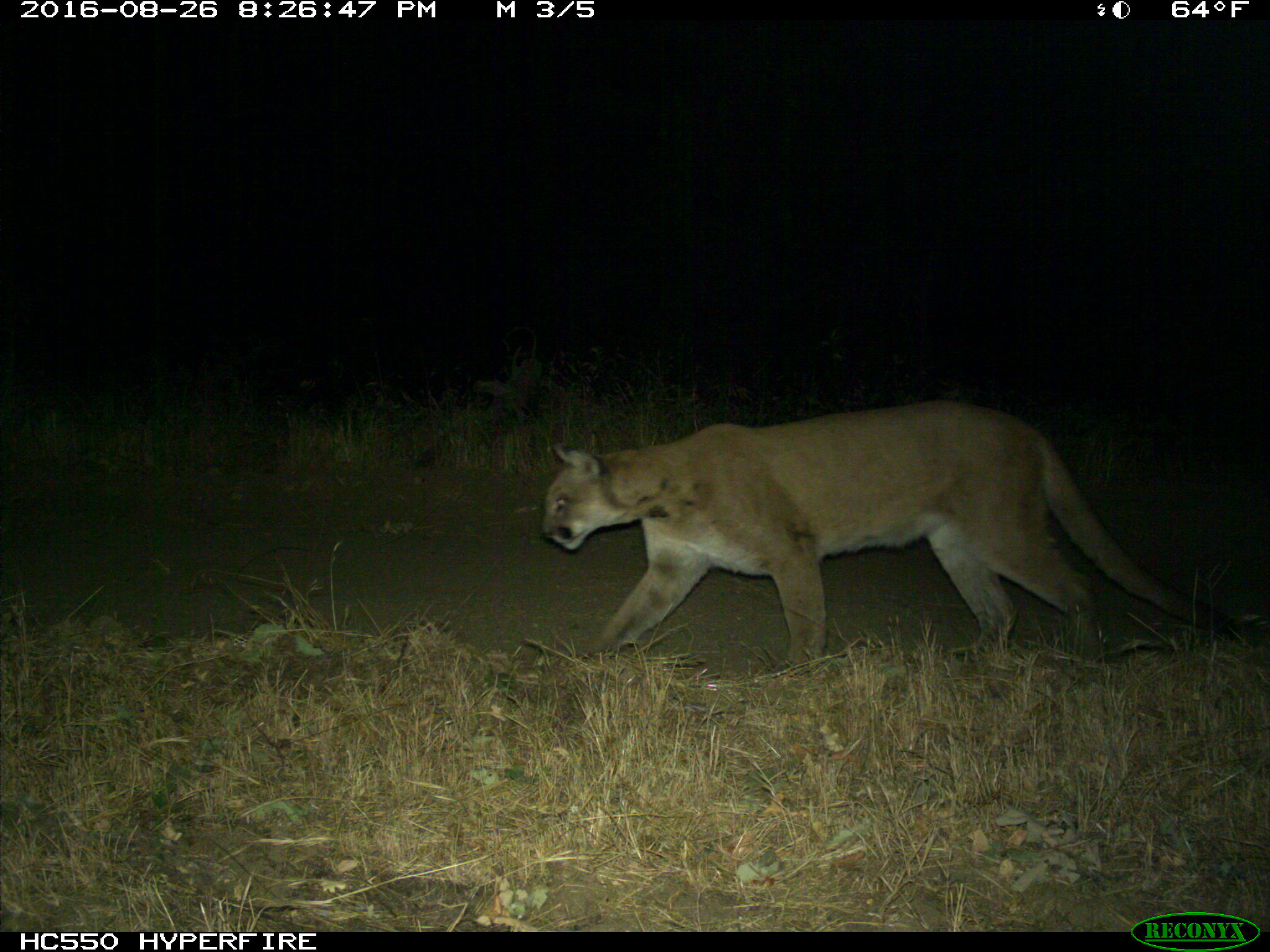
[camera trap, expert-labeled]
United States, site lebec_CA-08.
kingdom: Animalia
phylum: Chordata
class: Mammalia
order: Carnivora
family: Felidae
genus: Puma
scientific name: Puma concolor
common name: mountain lion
Puma concolor (mountain lion).